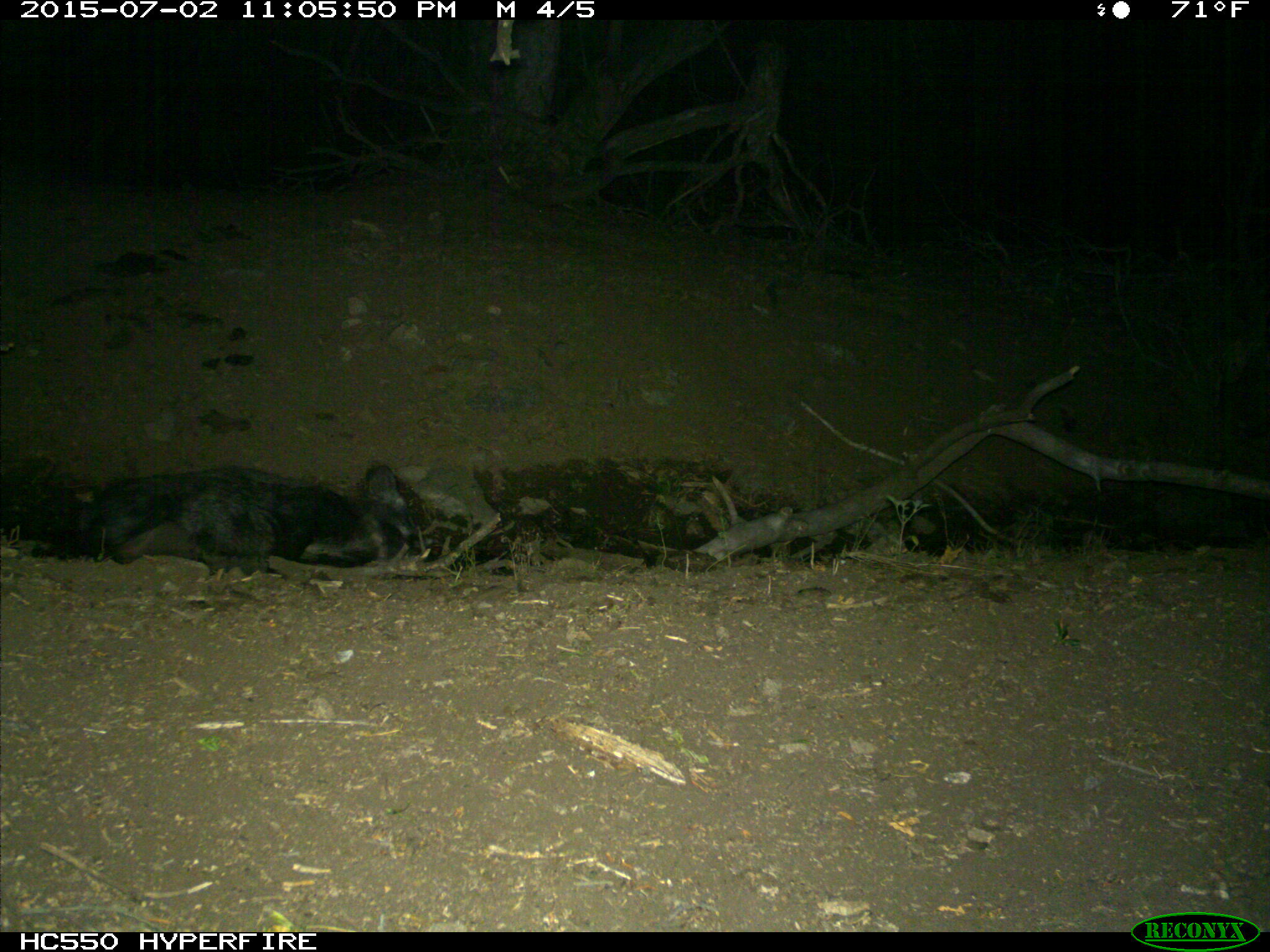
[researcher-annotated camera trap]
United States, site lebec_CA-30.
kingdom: Animalia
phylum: Chordata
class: Mammalia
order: Artiodactyla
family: Suidae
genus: Sus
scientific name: Sus scrofa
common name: wild boar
Sus scrofa (wild boar).